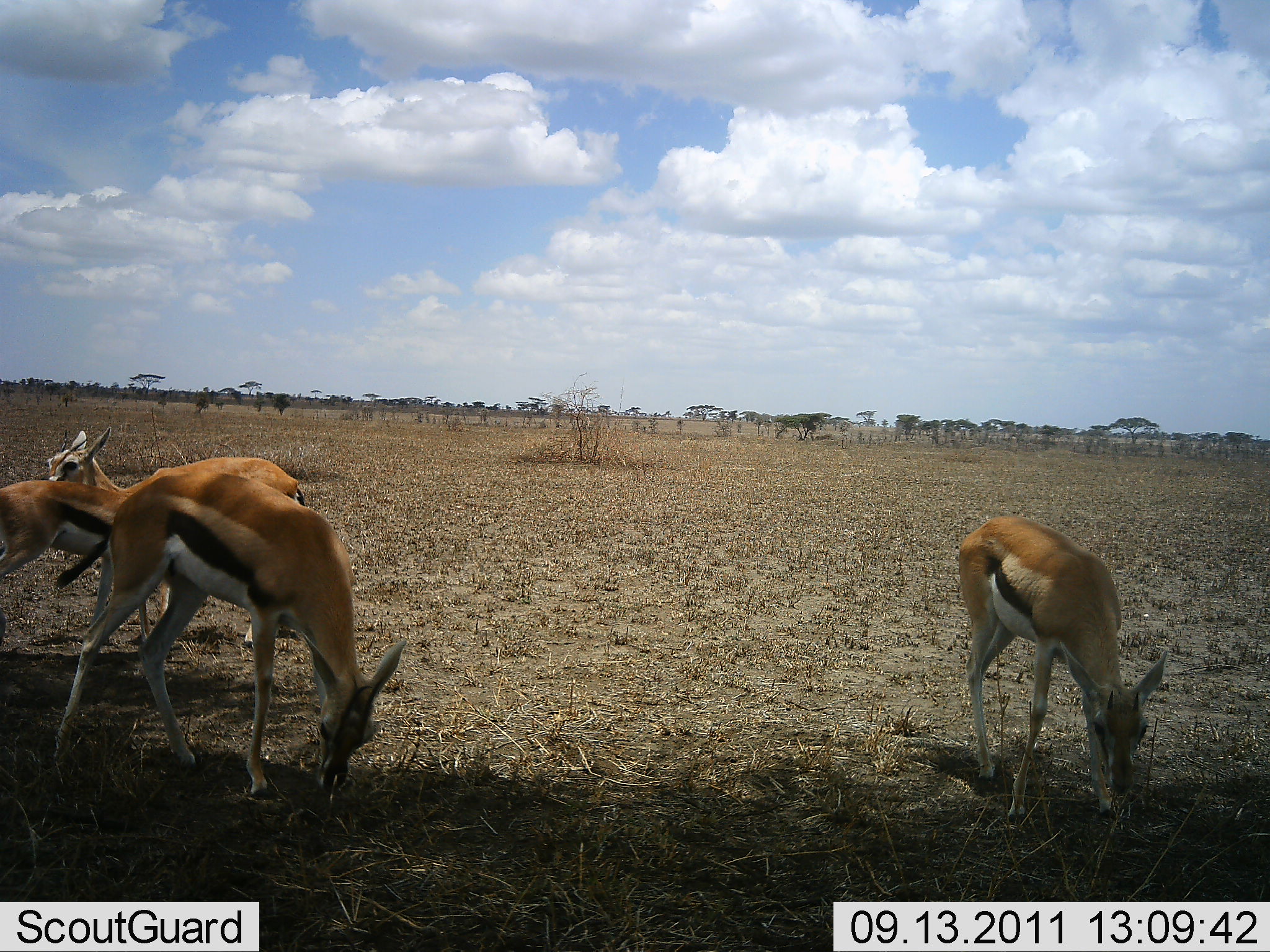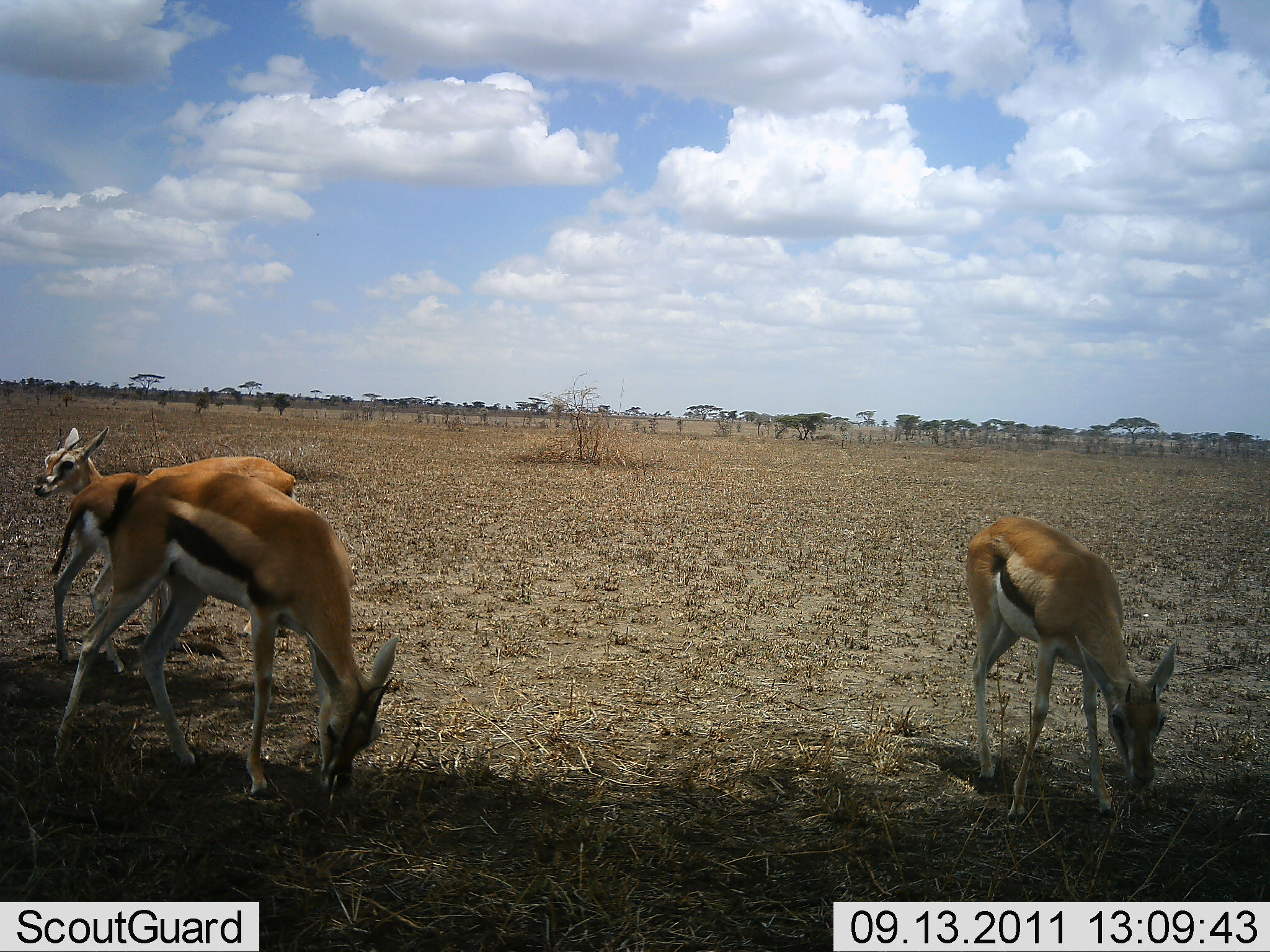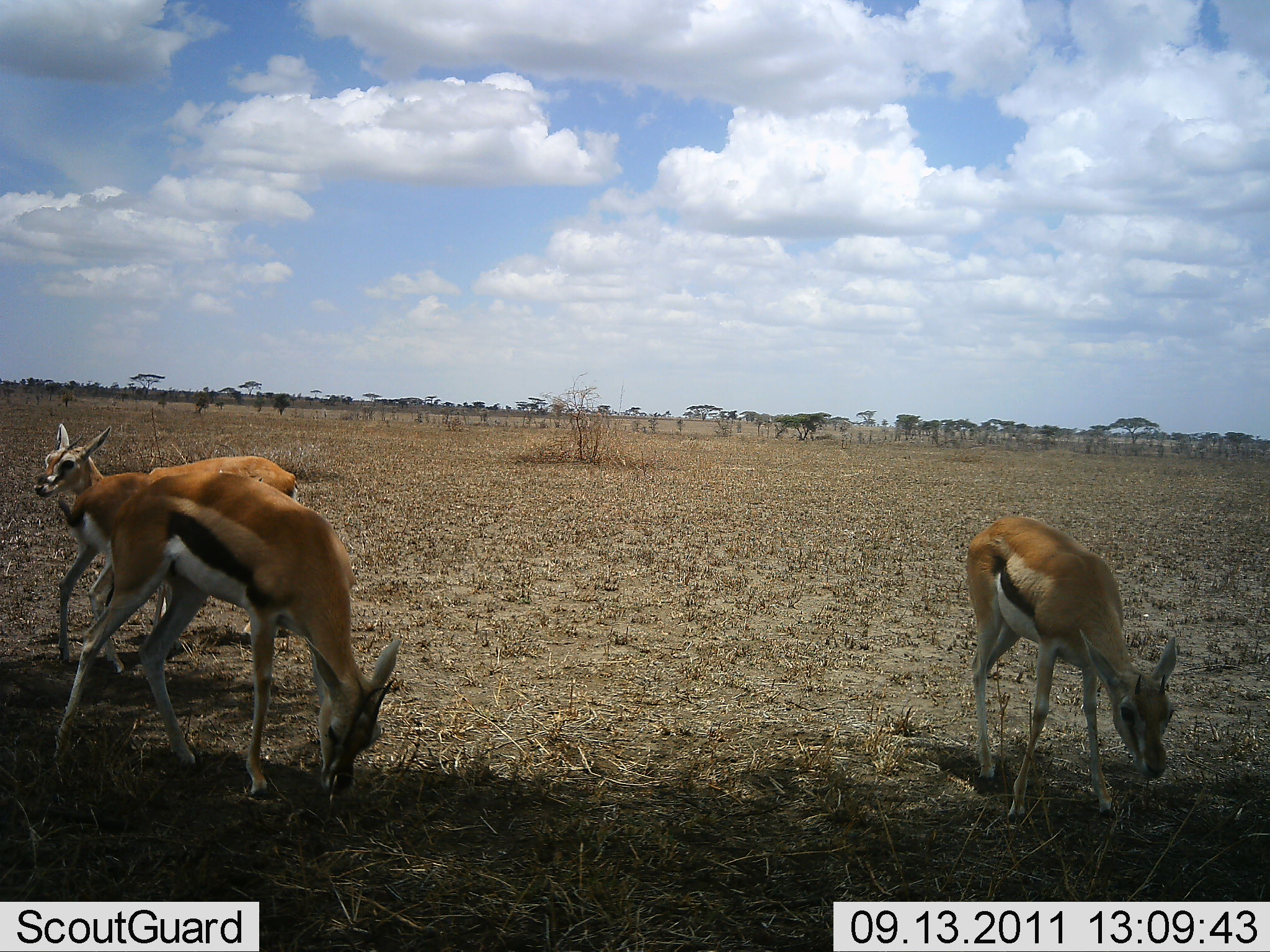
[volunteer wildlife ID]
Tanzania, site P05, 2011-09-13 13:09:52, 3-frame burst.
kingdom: Animalia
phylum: Chordata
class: Mammalia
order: Artiodactyla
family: Bovidae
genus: Eudorcas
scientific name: Eudorcas thomsonii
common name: thomson's gazelle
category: gazellethomsons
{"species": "gazellethomsons (thomson's gazelle) (Eudorcas thomsonii)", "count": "4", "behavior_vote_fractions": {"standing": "42%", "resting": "0%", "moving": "33%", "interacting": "0%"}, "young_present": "8%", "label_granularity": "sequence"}